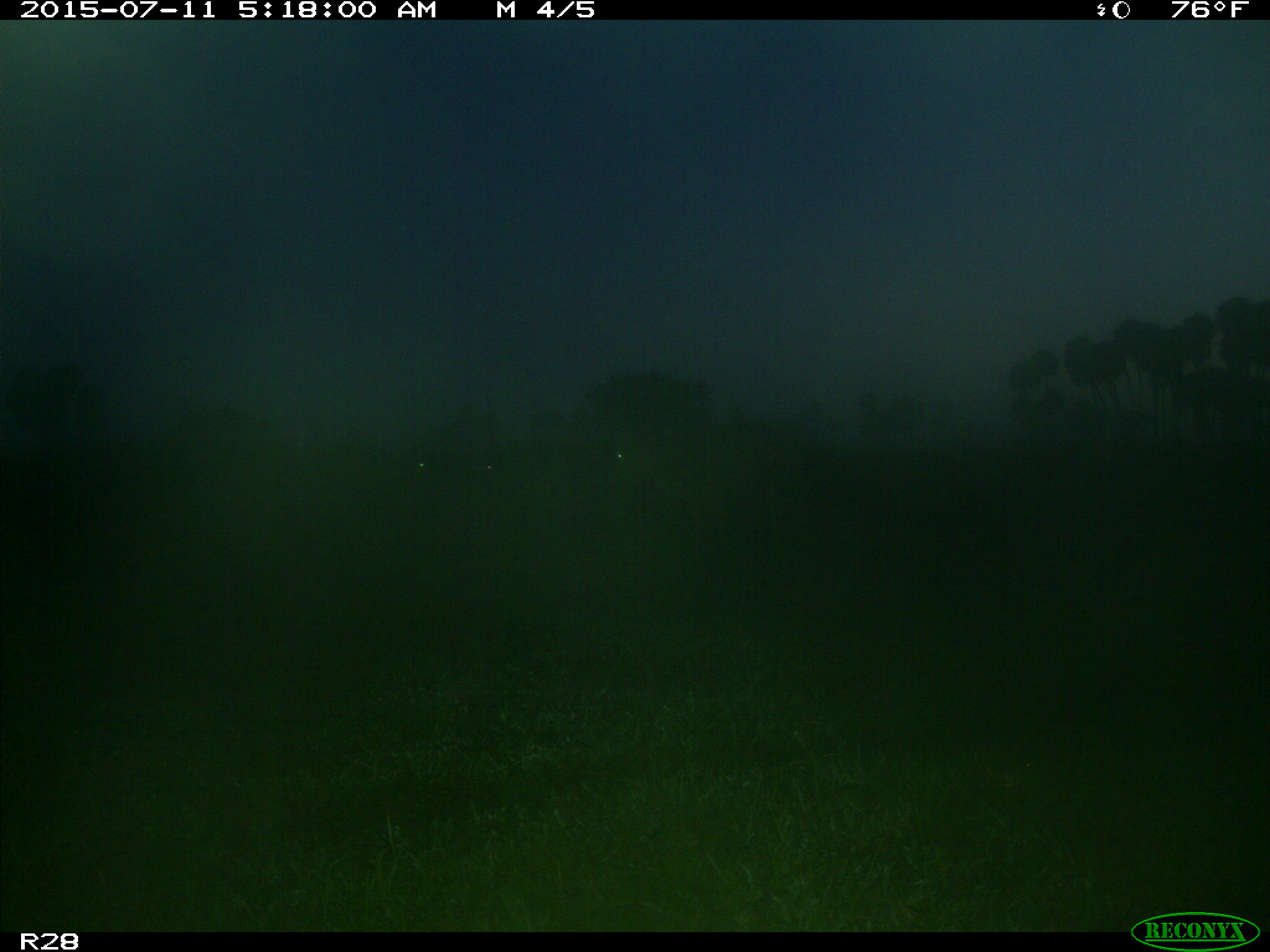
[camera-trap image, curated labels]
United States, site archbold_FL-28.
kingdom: Animalia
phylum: Chordata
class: Mammalia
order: Artiodactyla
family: Bovidae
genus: Bos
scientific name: Bos taurus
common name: domestic cow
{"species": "Bos taurus (domestic cow)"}